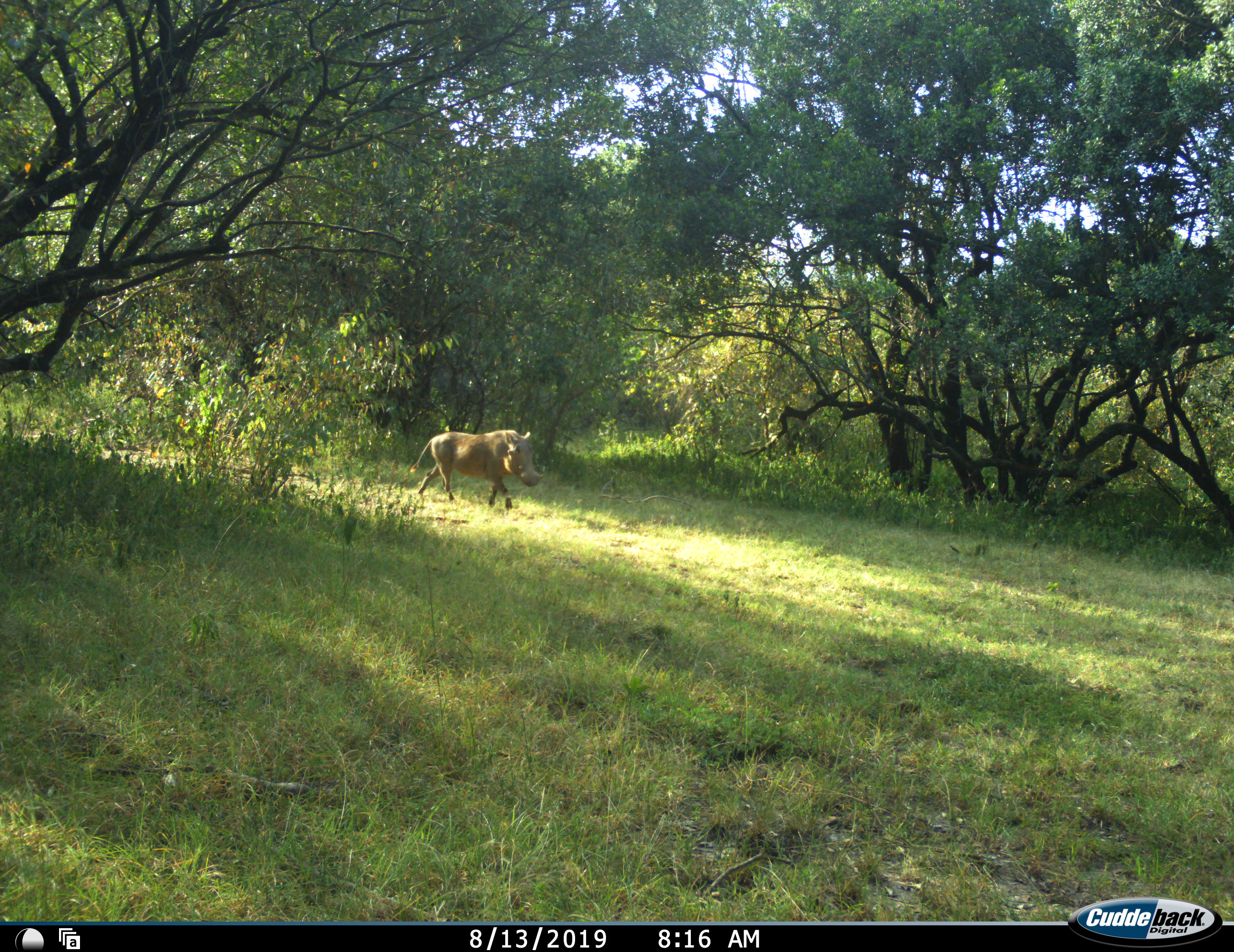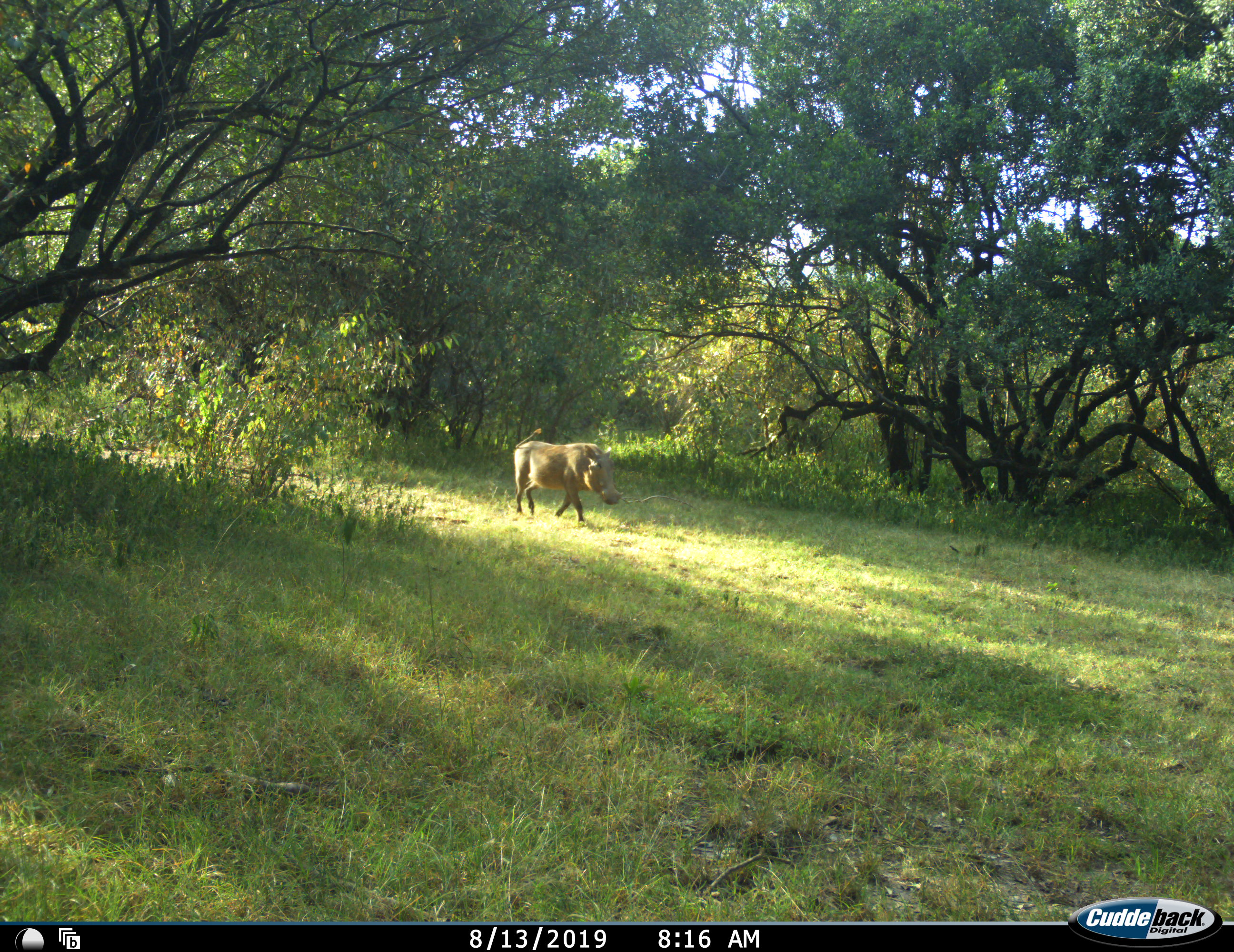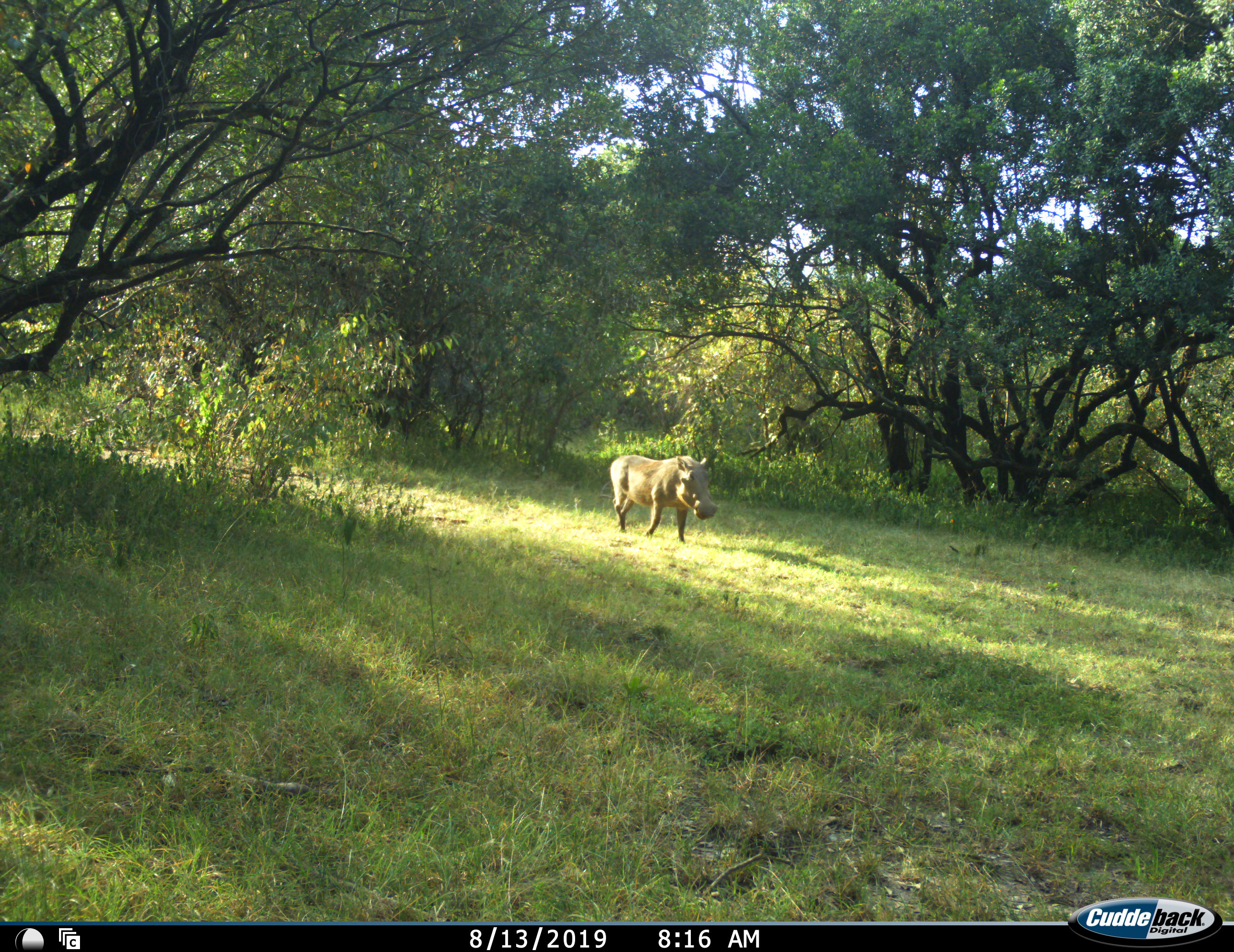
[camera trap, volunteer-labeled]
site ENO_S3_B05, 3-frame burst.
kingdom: Animalia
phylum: Chordata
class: Mammalia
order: Artiodactyla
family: Suidae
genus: Phacochoerus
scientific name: Phacochoerus africanus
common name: warthog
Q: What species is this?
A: Warthog (Phacochoerus africanus).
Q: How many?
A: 1.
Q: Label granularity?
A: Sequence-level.